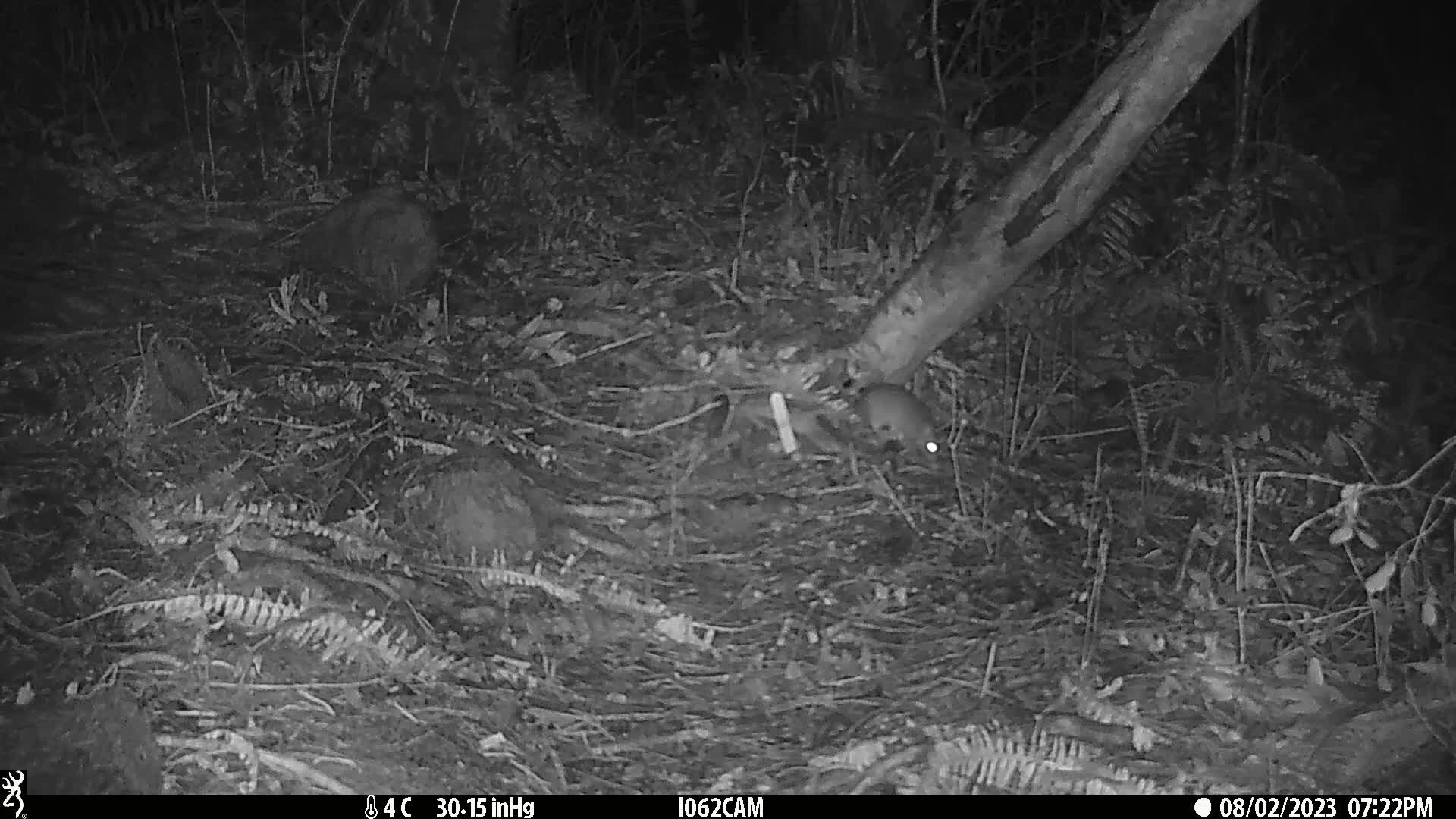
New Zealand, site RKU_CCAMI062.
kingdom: Animalia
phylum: Chordata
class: Mammalia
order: Rodentia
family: Muridae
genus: Rattus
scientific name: Rattus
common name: rat